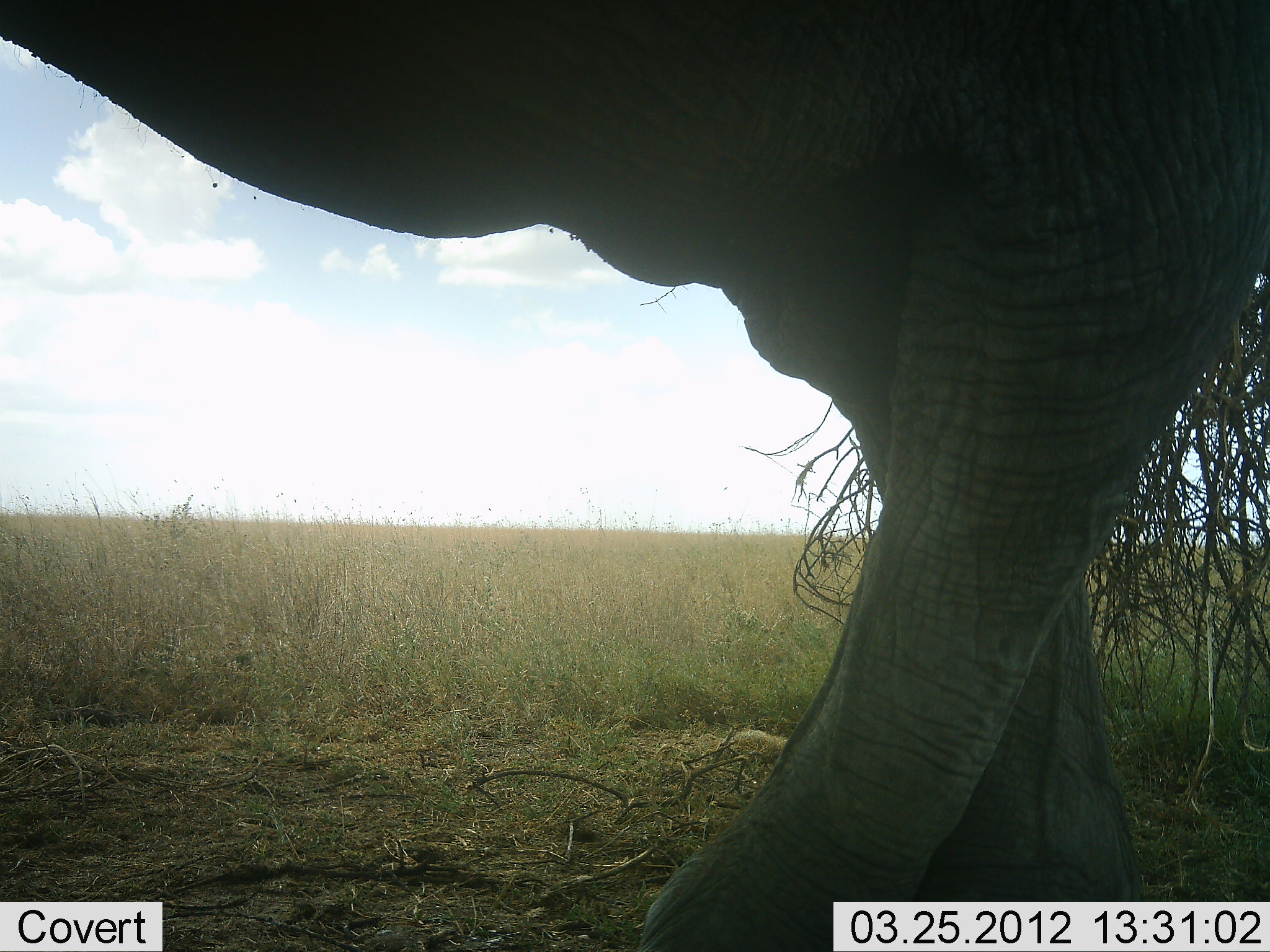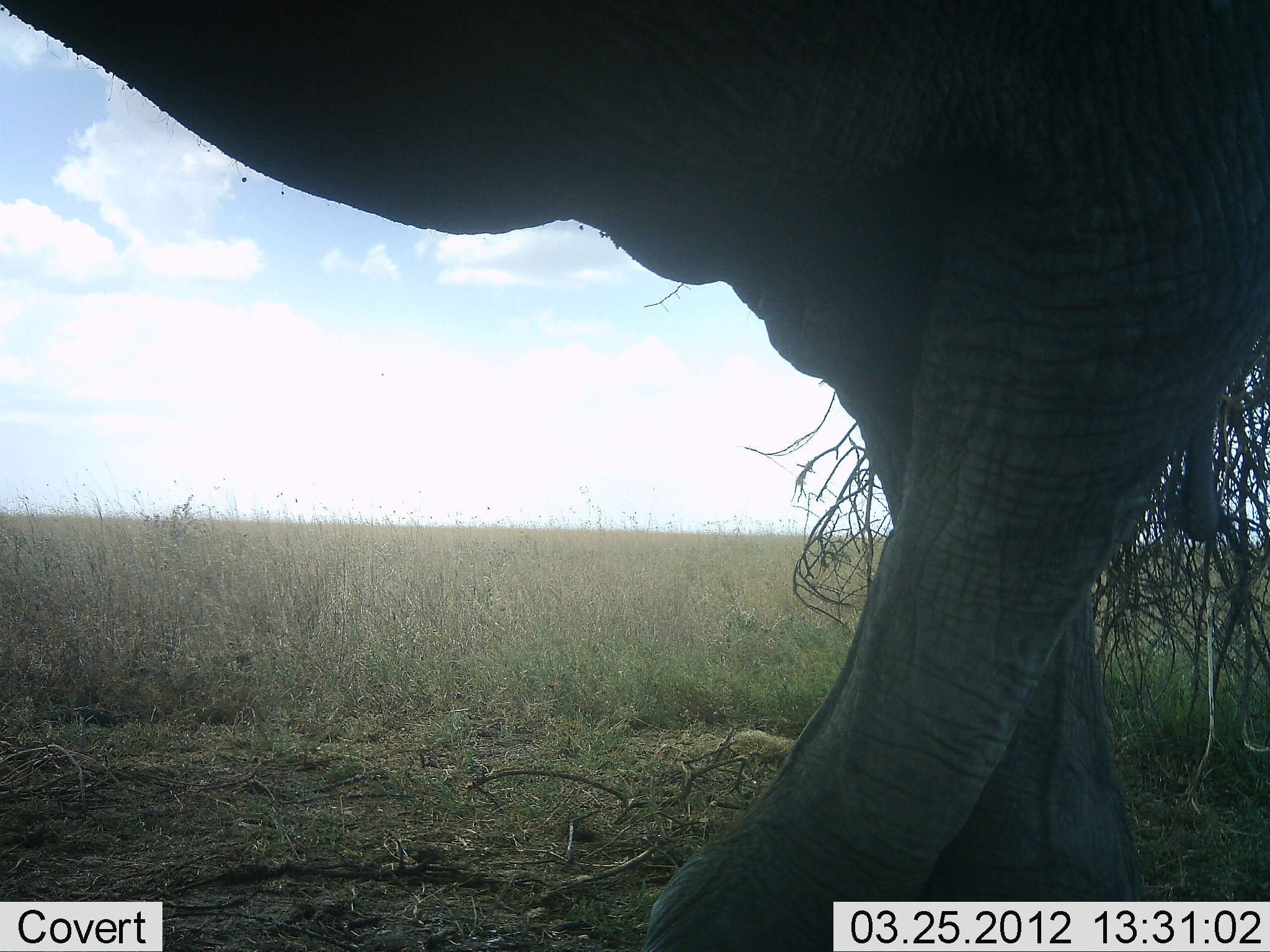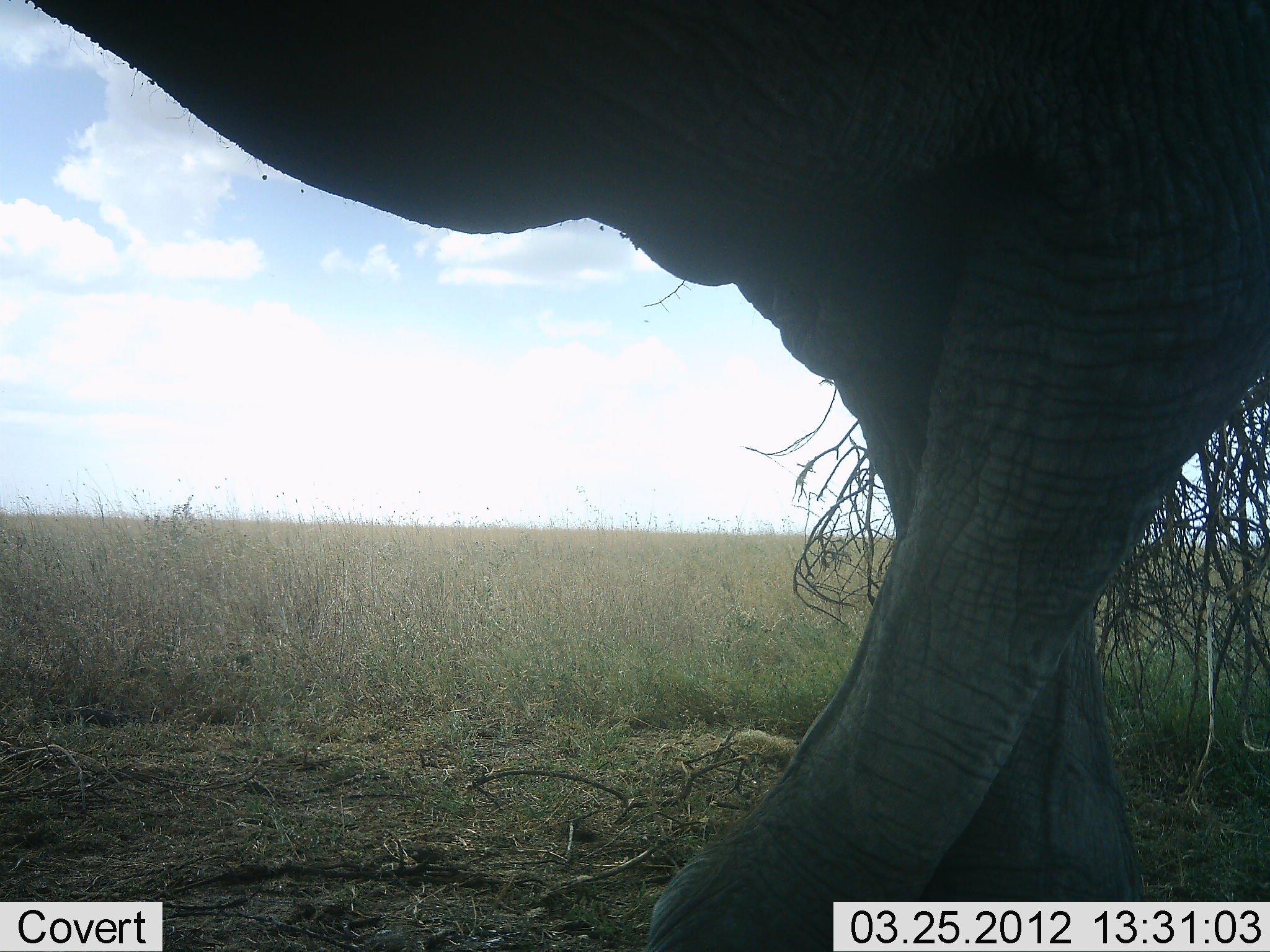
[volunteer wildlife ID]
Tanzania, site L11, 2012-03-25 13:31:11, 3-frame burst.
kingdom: Animalia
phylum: Chordata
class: Mammalia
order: Proboscidea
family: Elephantidae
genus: Loxodonta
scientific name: Loxodonta africana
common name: african bush elephant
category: elephant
Elephant (african bush elephant) (Loxodonta africana), count 1. Behavior (volunteer vote fractions): standing 77%, resting 5%, moving 18%, interacting 0%. Young present (vote fraction): 0%. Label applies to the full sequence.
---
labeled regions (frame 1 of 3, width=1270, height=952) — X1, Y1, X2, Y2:
animal: 1, 1, 1269, 952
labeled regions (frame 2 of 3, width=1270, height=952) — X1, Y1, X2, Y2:
animal: 1, 1, 1269, 952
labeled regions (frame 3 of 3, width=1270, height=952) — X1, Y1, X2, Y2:
animal: 29, 1, 1269, 952